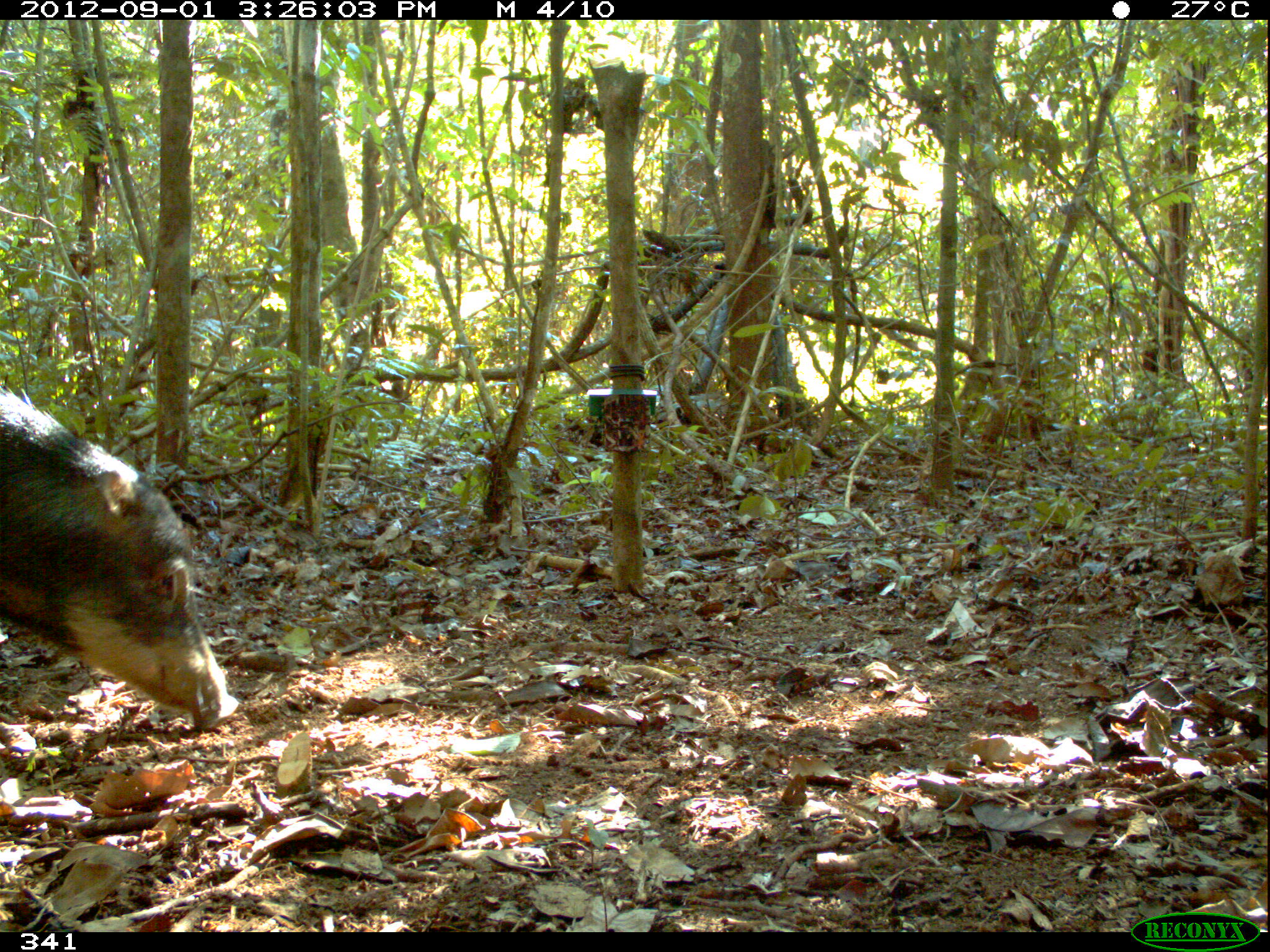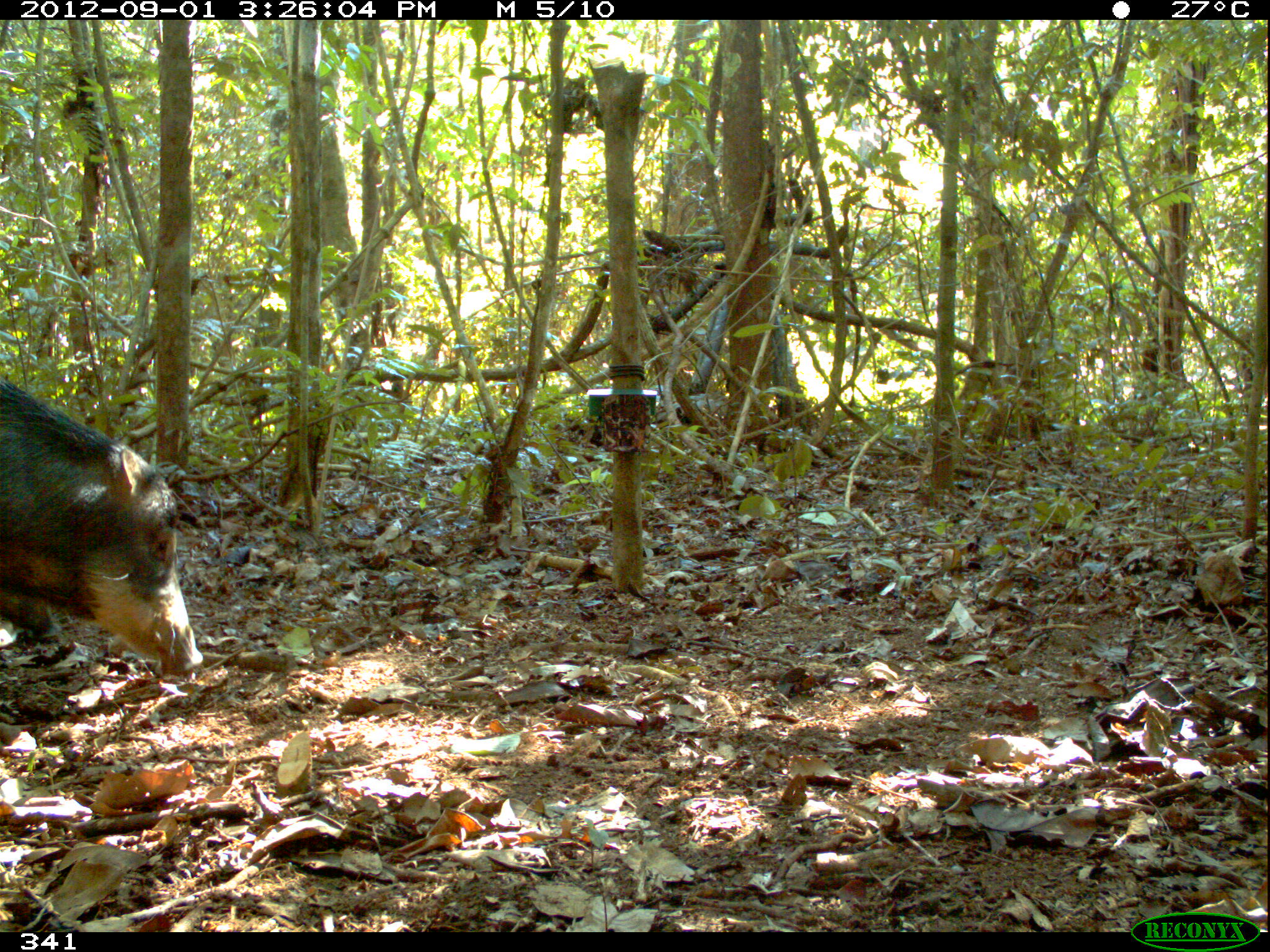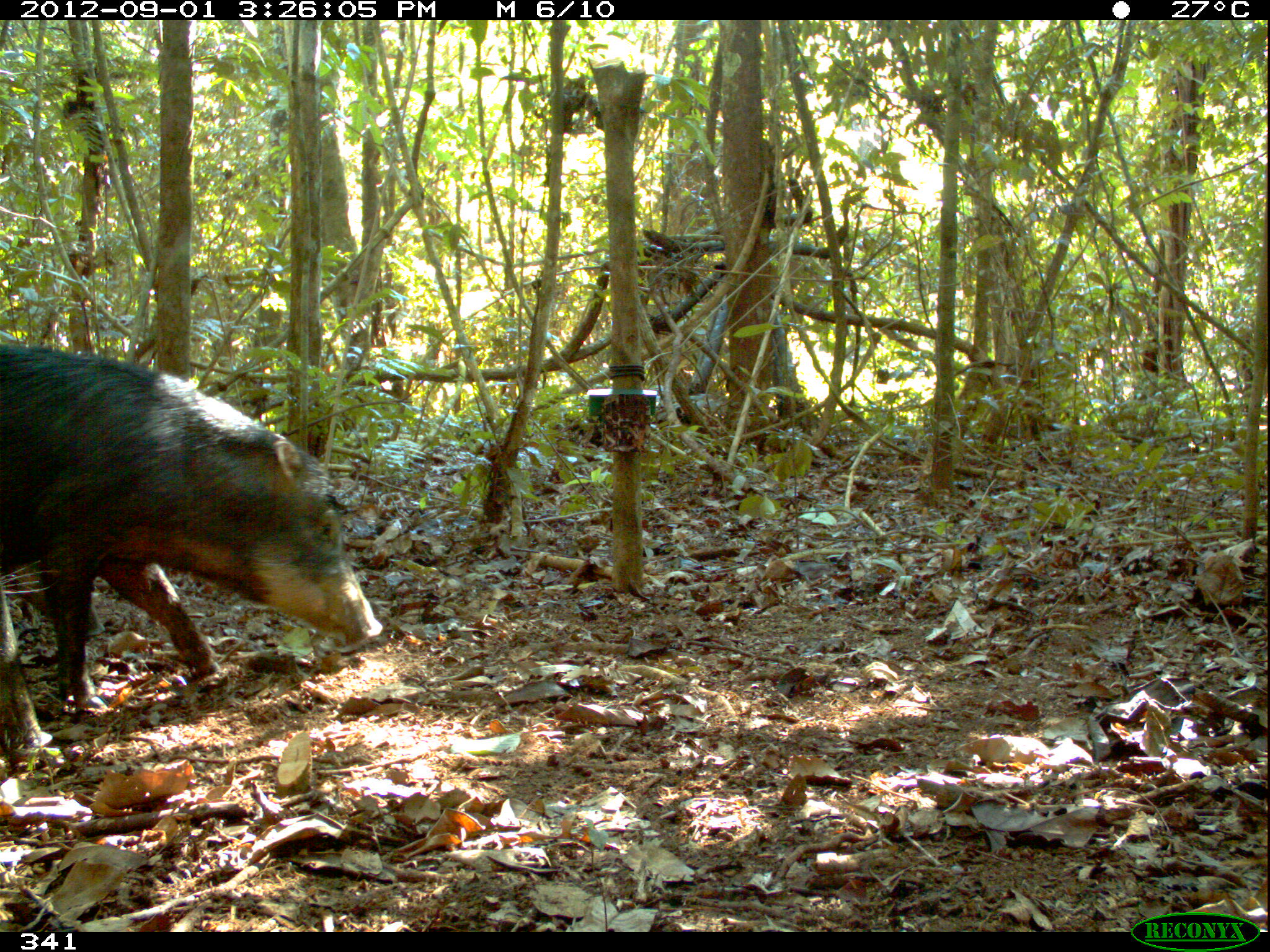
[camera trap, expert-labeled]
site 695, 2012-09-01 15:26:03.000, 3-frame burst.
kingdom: Animalia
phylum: Chordata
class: Mammalia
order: Artiodactyla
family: Tayassuidae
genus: Tayassu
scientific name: Tayassu pecari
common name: white-lipped peccary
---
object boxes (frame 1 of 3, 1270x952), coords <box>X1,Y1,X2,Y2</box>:
tayassu pecari: <box>0,387,237,728</box>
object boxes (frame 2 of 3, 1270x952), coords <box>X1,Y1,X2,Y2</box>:
tayassu pecari: <box>0,376,203,676</box>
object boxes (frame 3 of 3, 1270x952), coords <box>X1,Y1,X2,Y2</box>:
tayassu pecari: <box>0,340,382,708</box>; <box>0,573,49,746</box>